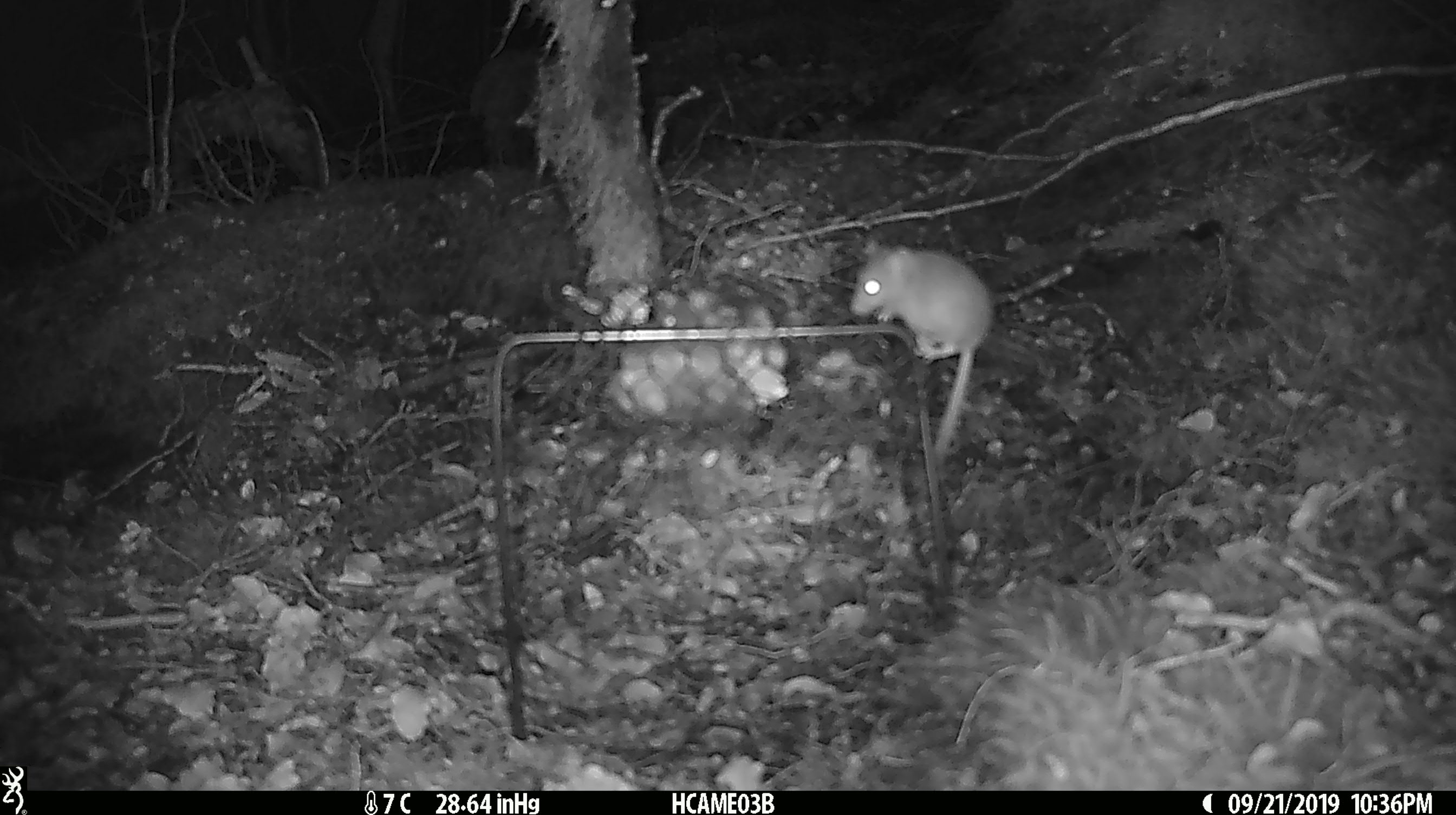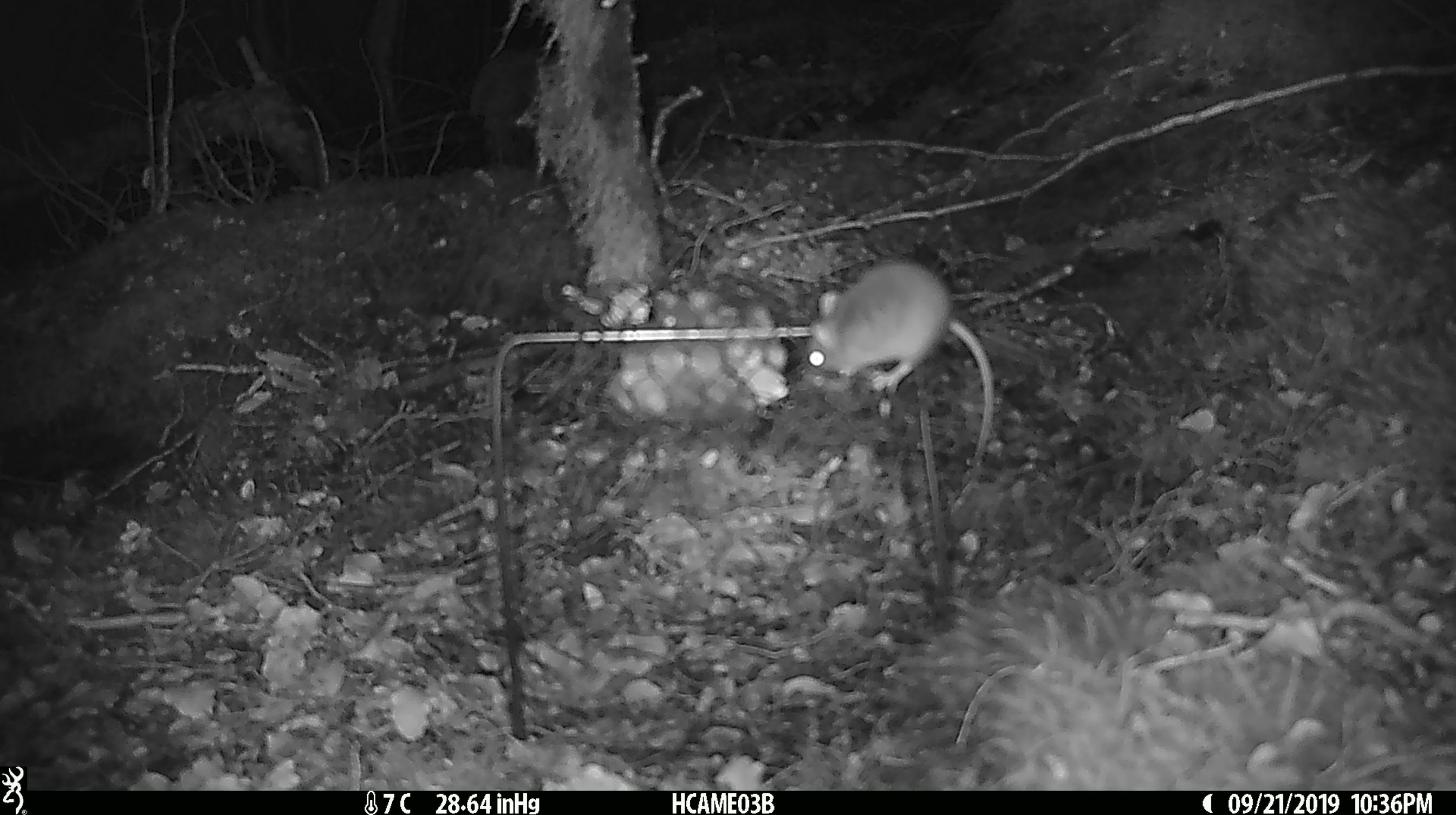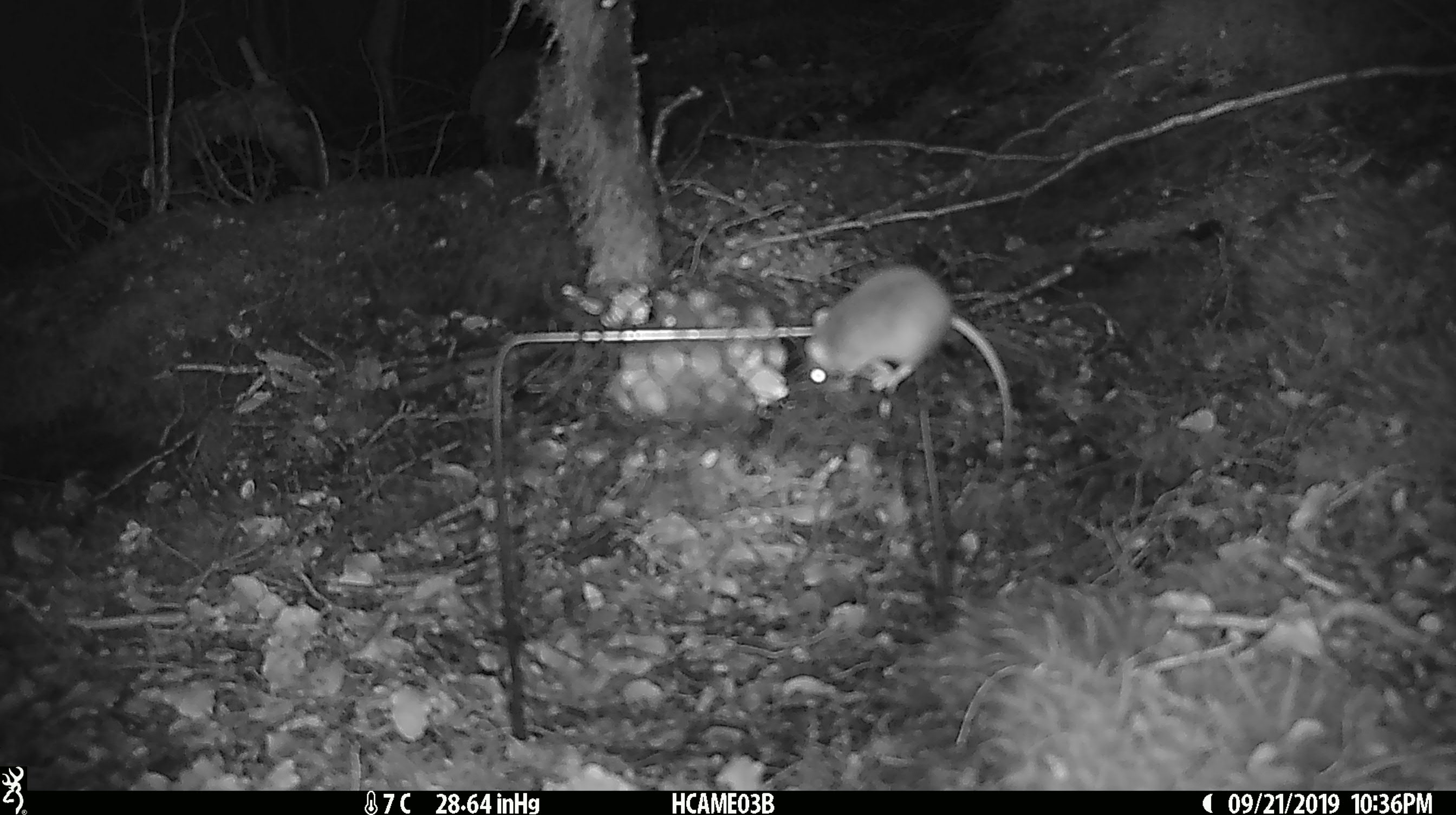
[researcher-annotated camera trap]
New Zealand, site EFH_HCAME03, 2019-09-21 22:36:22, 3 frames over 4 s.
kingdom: Animalia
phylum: Chordata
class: Mammalia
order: Rodentia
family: Muridae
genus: Mus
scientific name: Mus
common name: mouse